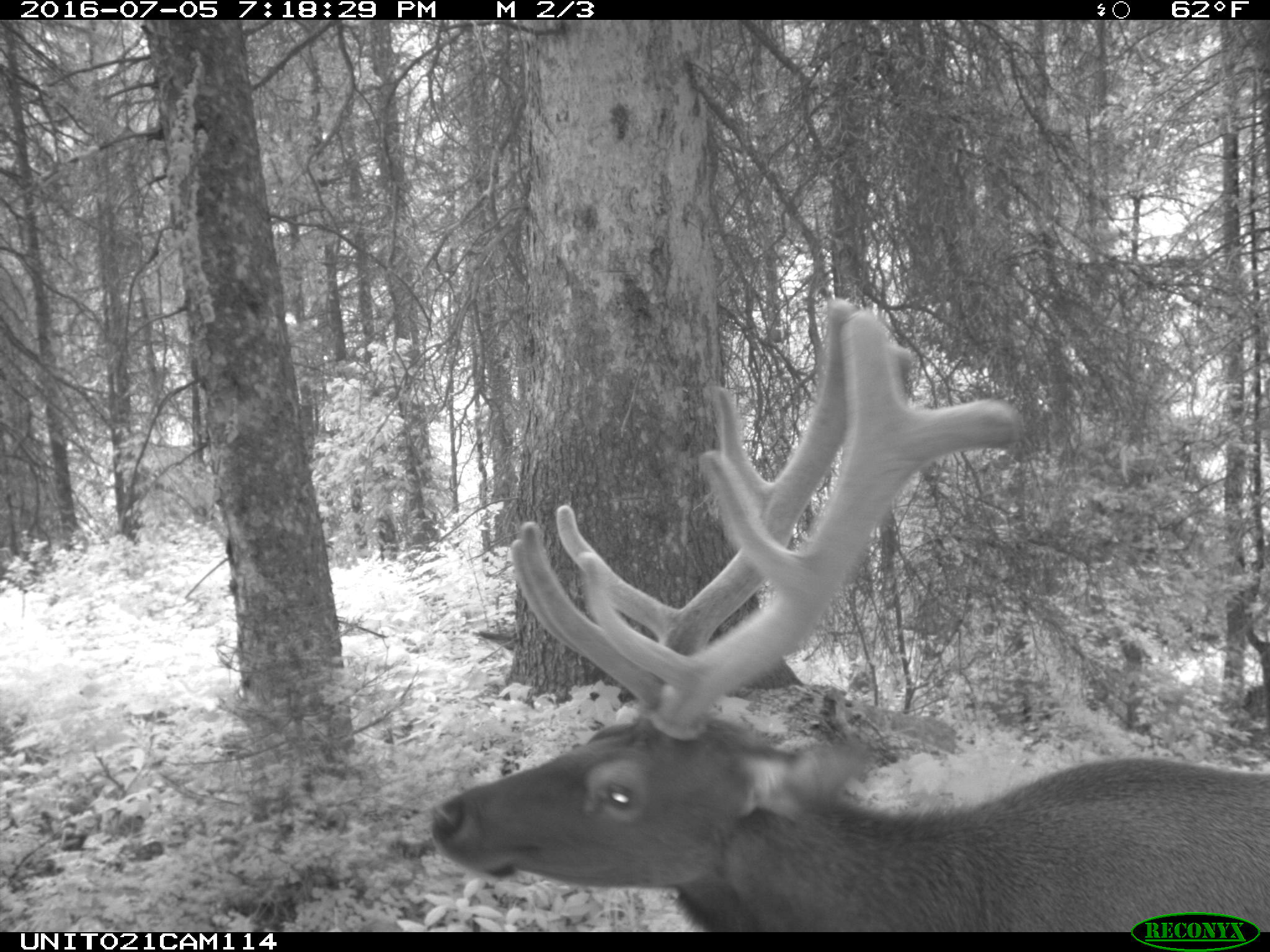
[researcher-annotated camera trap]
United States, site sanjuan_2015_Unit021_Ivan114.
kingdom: Animalia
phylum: Chordata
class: Mammalia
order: Artiodactyla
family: Cervidae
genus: Cervus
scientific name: Cervus elaphus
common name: red deer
Cervus elaphus (red deer).